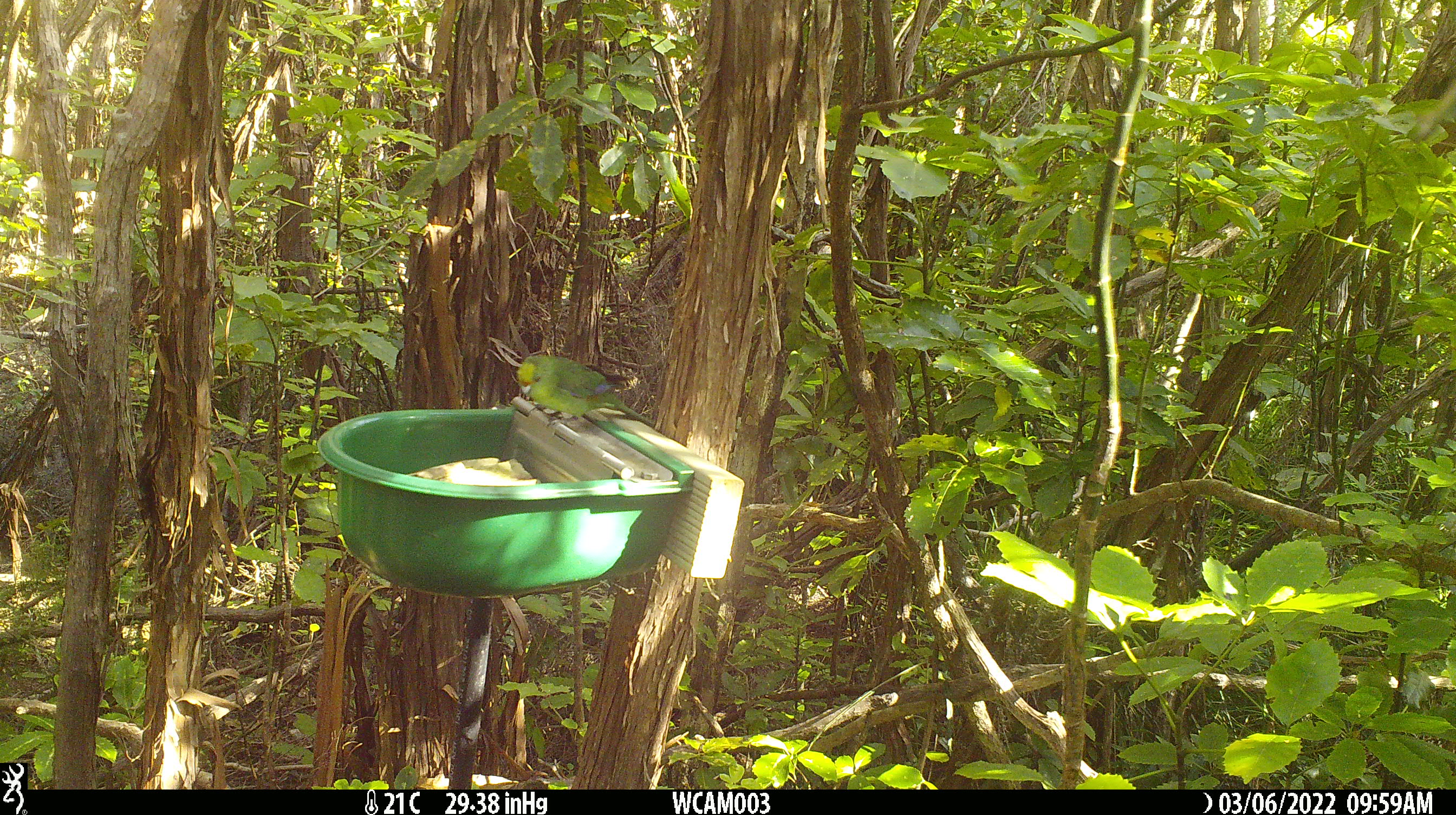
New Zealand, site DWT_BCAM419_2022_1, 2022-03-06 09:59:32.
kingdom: Animalia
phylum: Chordata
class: Aves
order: Psittaciformes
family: Psittaculidae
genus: Cyanoramphus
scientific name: Cyanoramphus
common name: parakeet